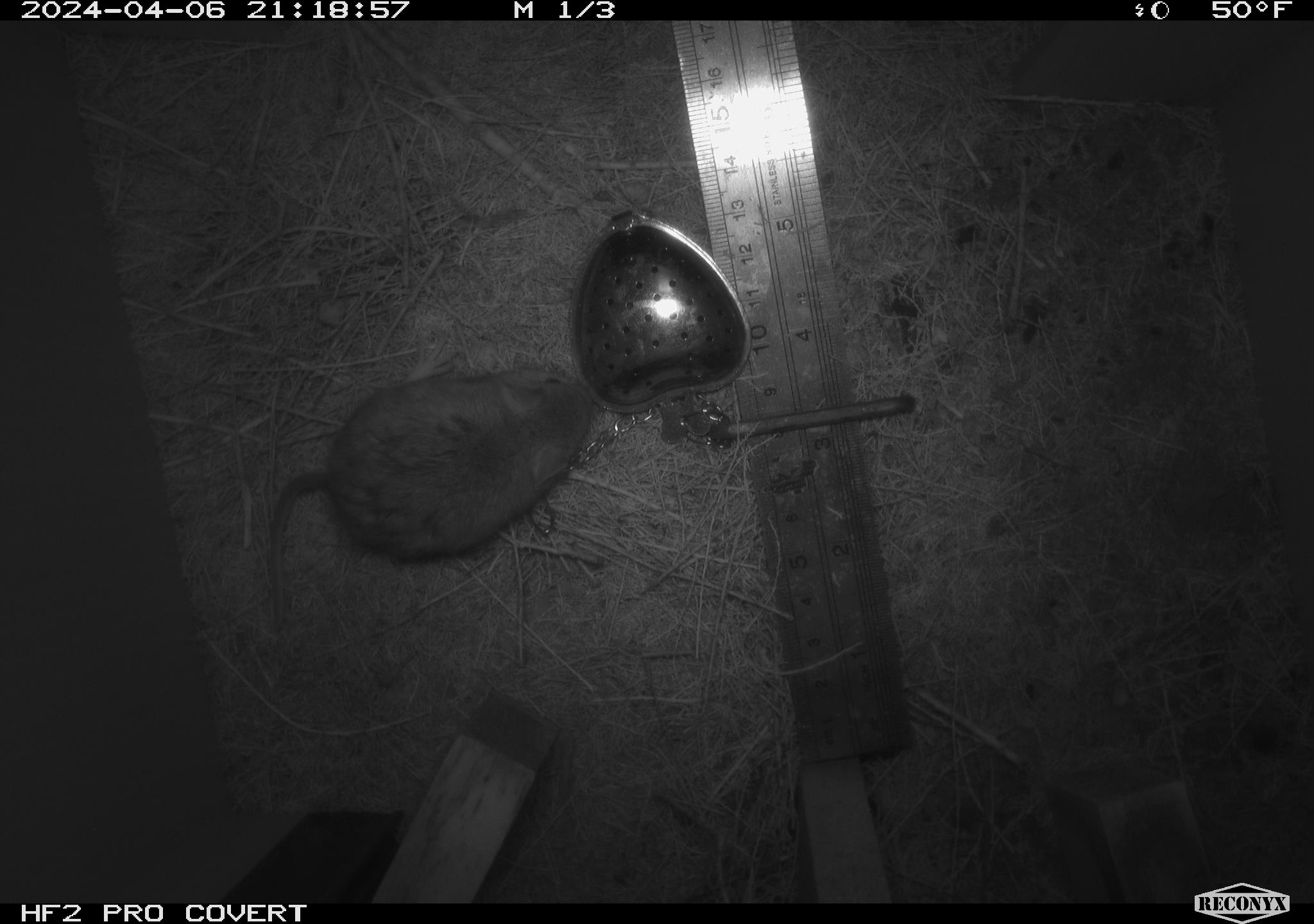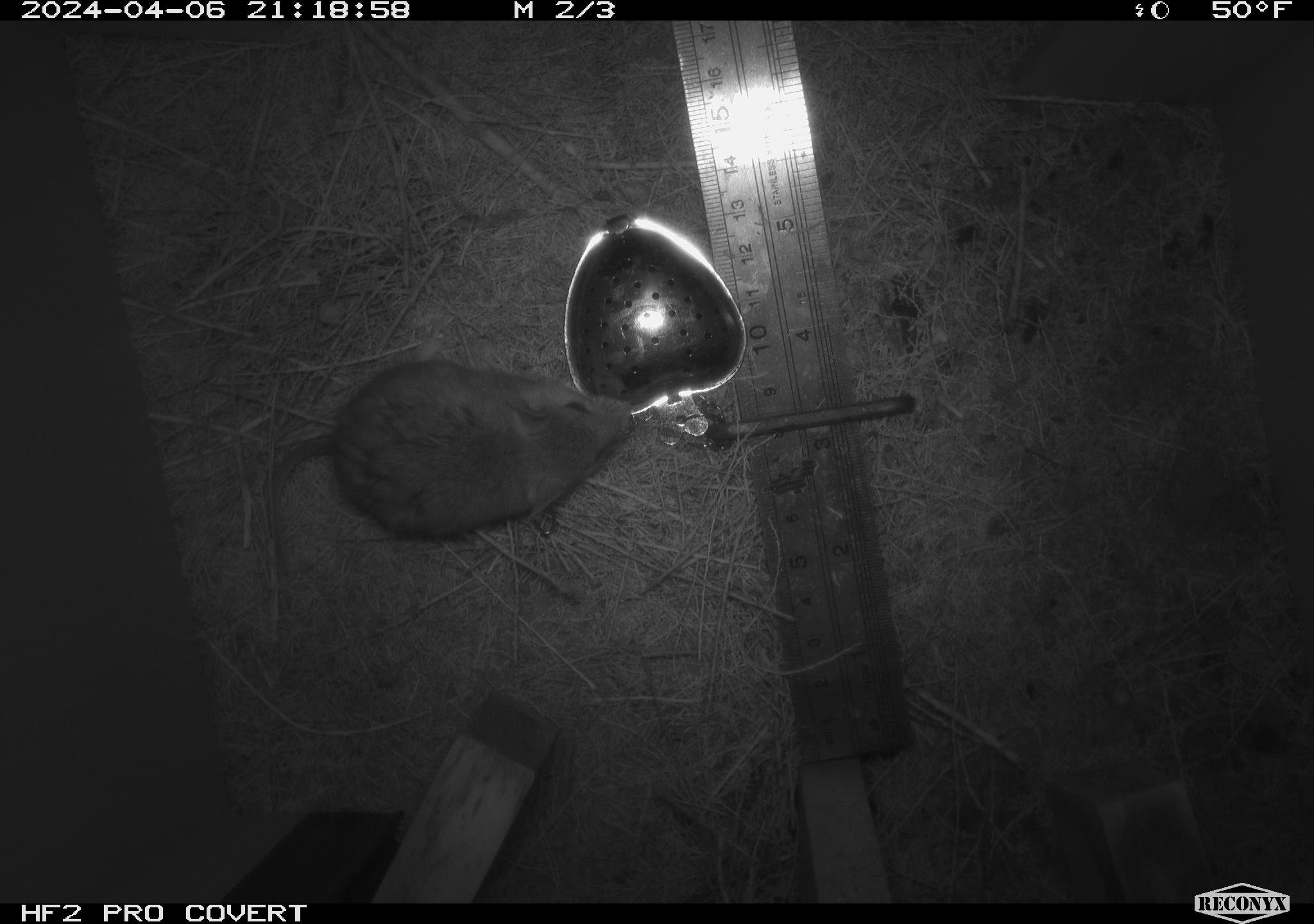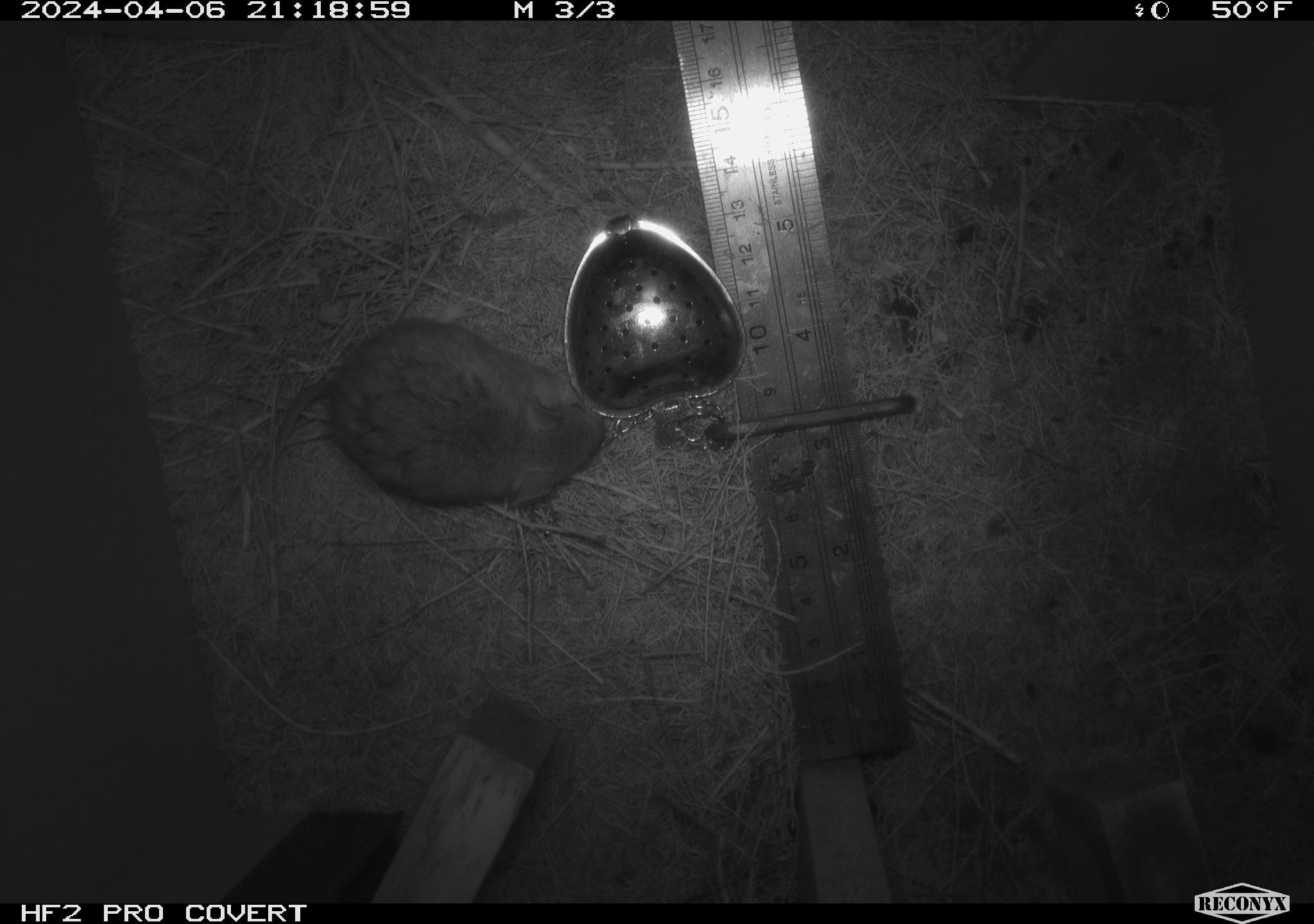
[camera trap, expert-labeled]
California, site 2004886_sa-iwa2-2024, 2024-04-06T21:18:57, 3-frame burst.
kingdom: Animalia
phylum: Chordata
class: Mammalia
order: Rodentia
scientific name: Rodentia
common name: mouse species